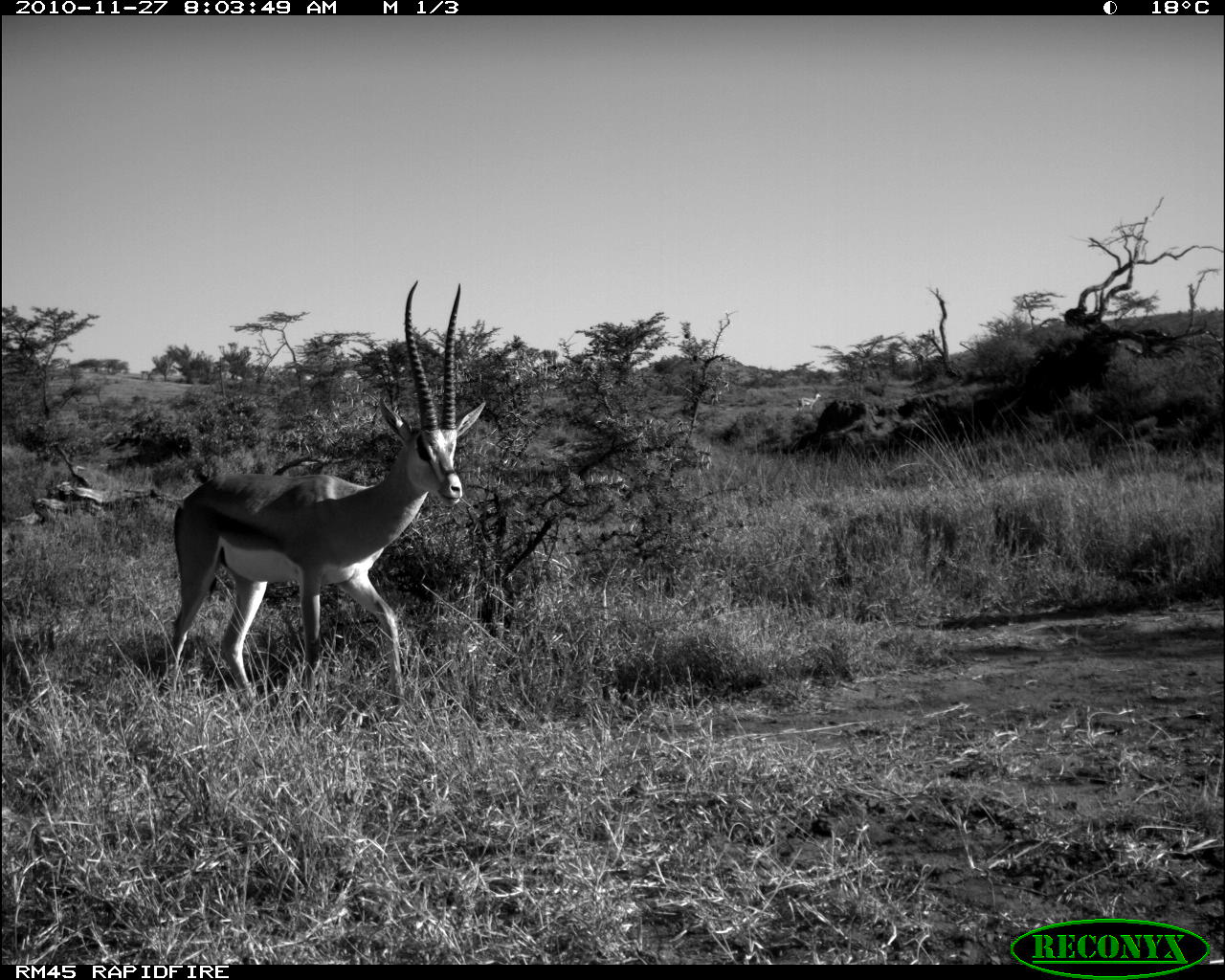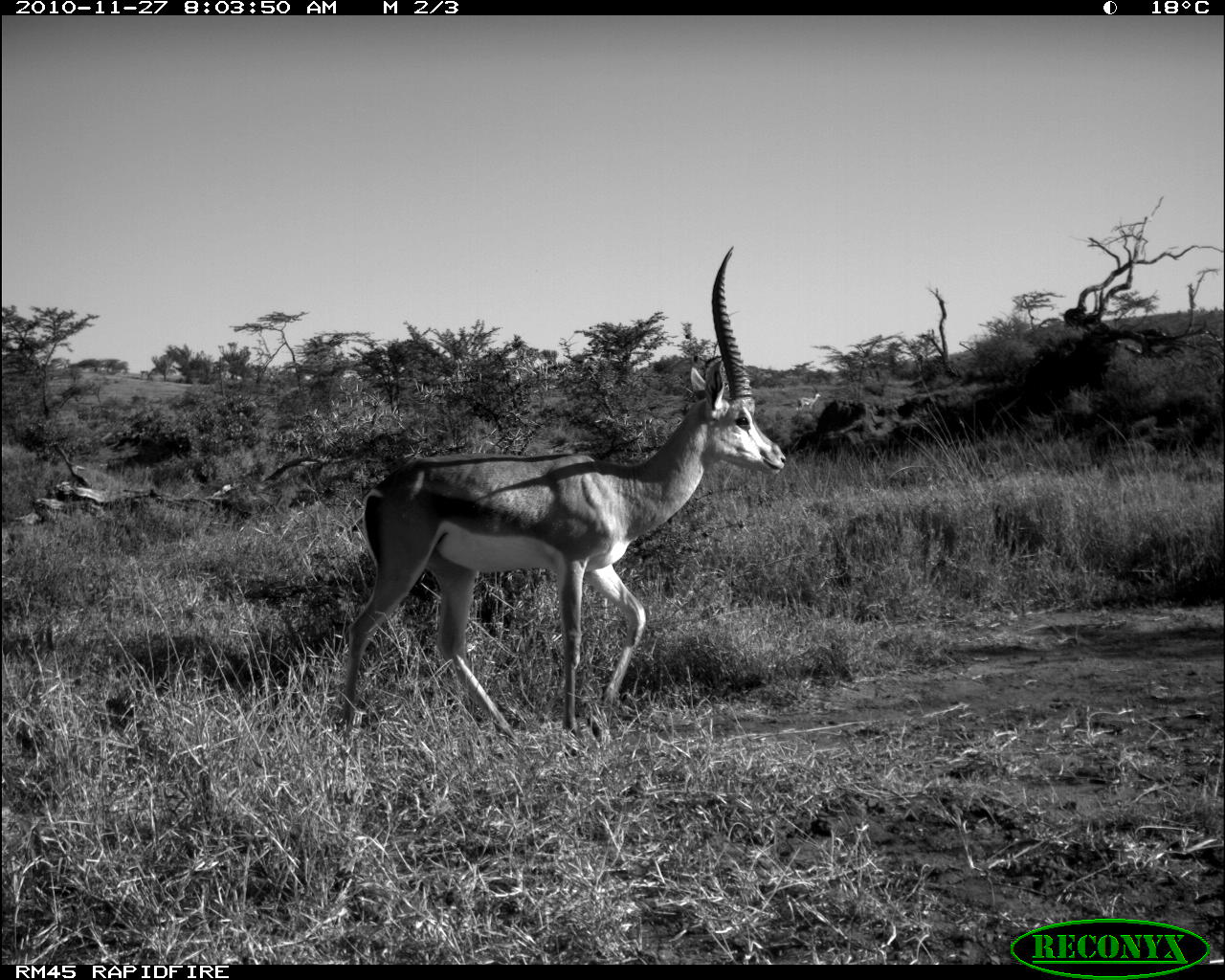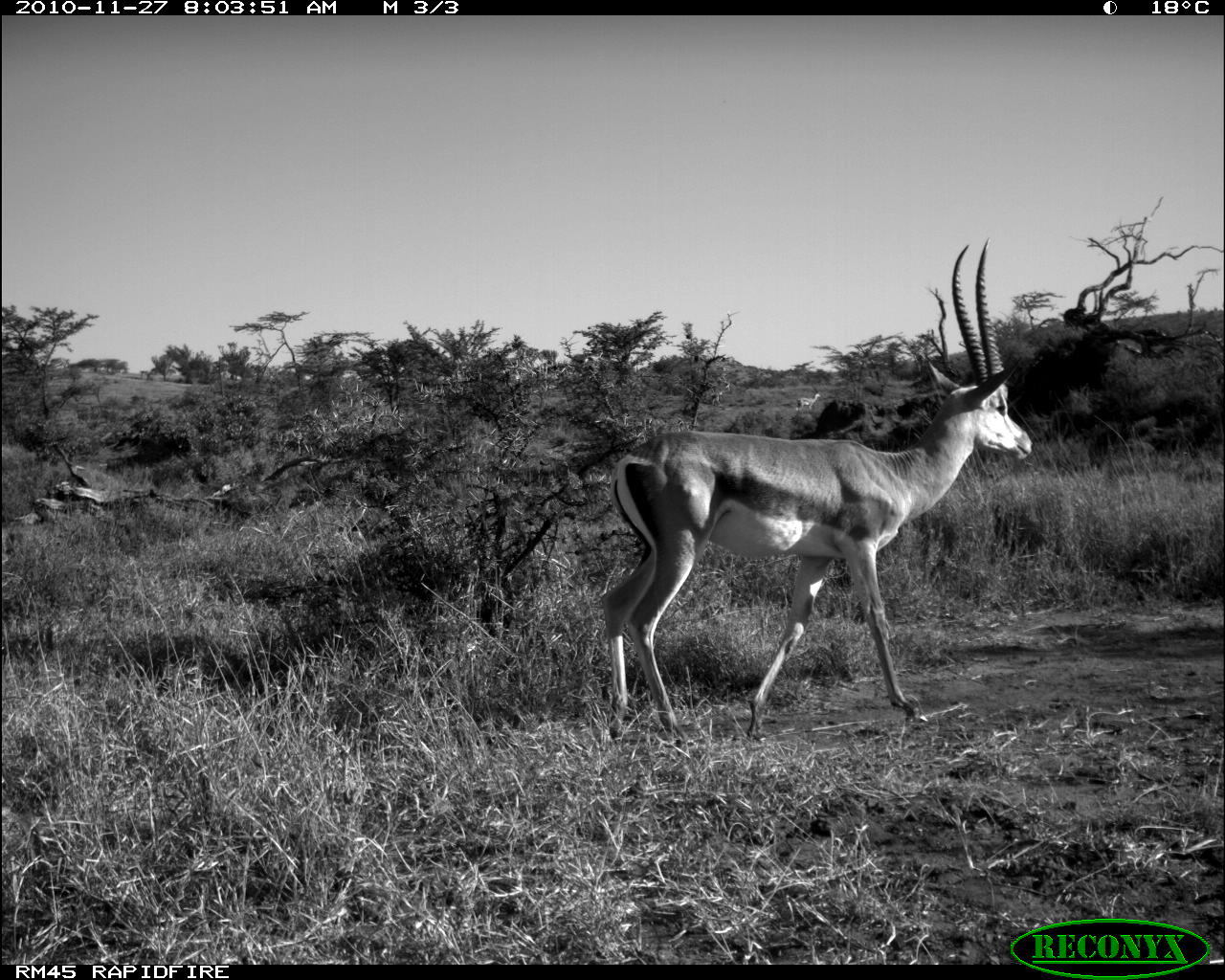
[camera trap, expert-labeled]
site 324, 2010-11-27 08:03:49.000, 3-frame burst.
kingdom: Animalia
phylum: Chordata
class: Mammalia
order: Artiodactyla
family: Bovidae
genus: Nanger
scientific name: Nanger granti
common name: grant's gazelle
Nanger granti (grant's gazelle), count 1.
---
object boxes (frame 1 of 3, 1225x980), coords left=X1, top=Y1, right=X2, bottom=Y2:
nanger granti: left=171, top=281, right=487, bottom=704; left=796, top=385, right=822, bottom=413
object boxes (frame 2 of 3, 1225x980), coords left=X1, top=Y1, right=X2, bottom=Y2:
nanger granti: left=340, top=246, right=787, bottom=757; left=796, top=383, right=824, bottom=412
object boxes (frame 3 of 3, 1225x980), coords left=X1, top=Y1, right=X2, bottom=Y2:
nanger granti: left=603, top=238, right=1034, bottom=741; left=796, top=386, right=822, bottom=410